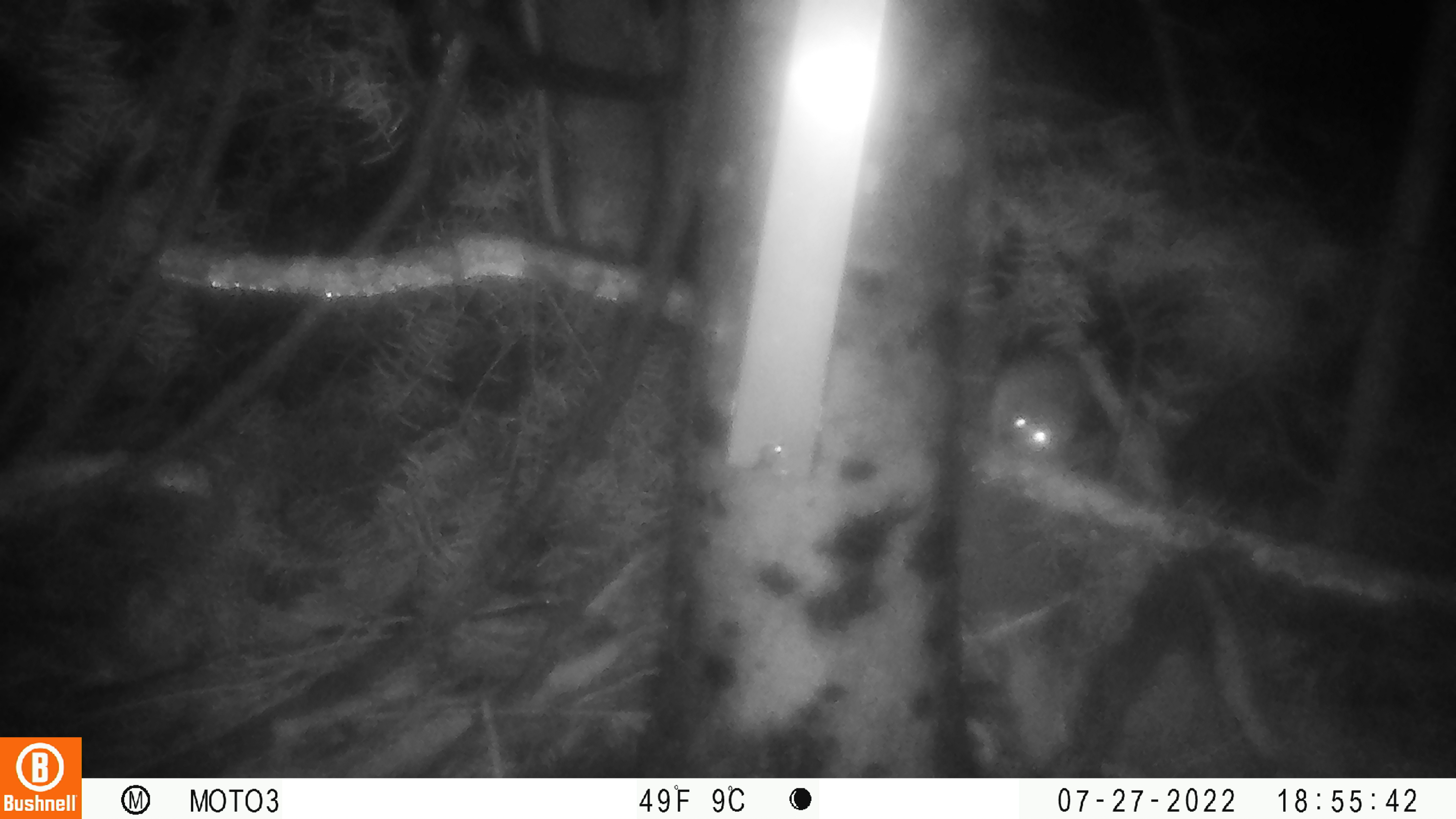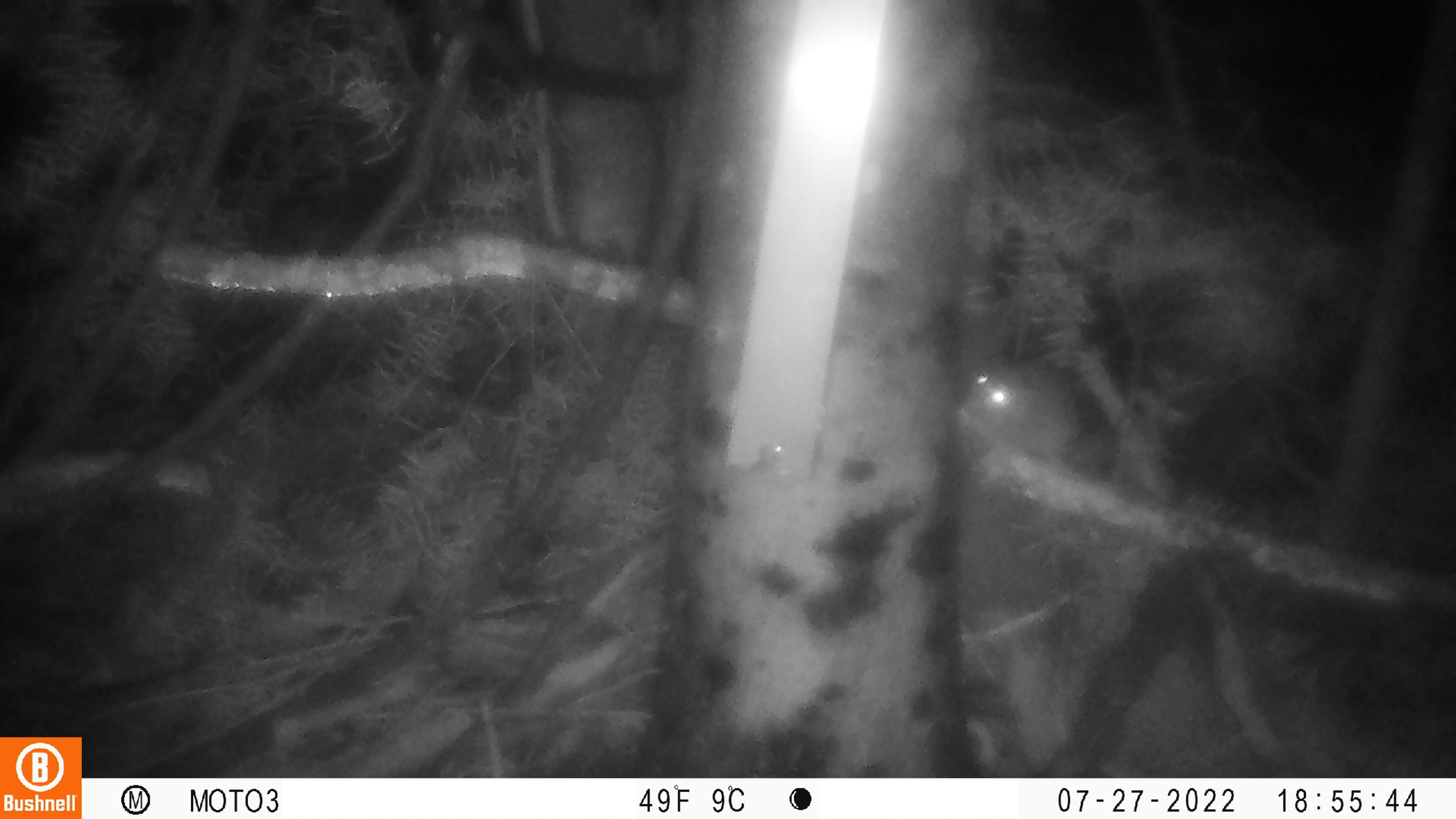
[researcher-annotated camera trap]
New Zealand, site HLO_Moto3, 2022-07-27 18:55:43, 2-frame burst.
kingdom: Animalia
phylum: Chordata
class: Mammalia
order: Rodentia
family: Muridae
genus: Rattus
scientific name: Rattus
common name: rat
Rat (Rattus).